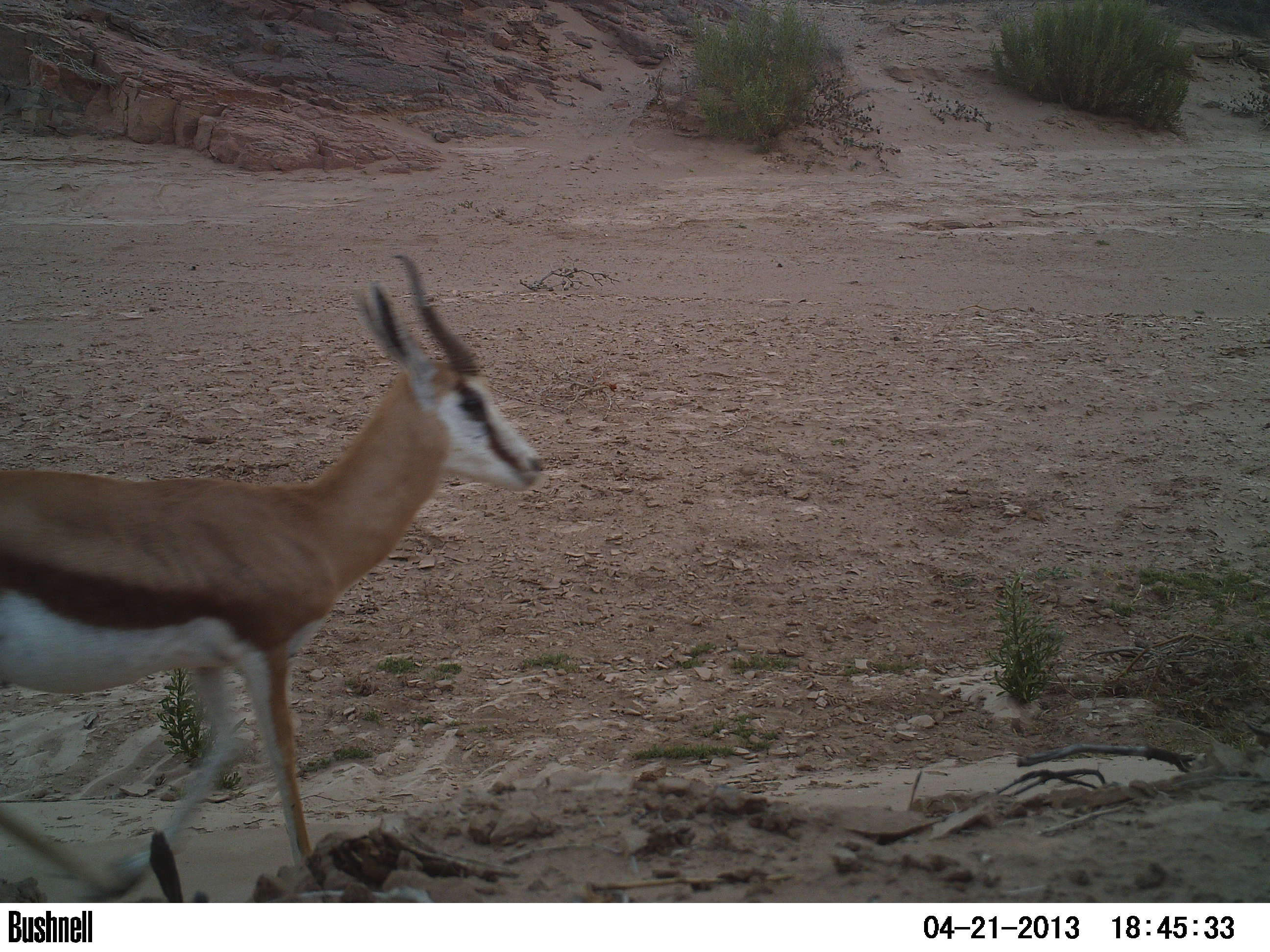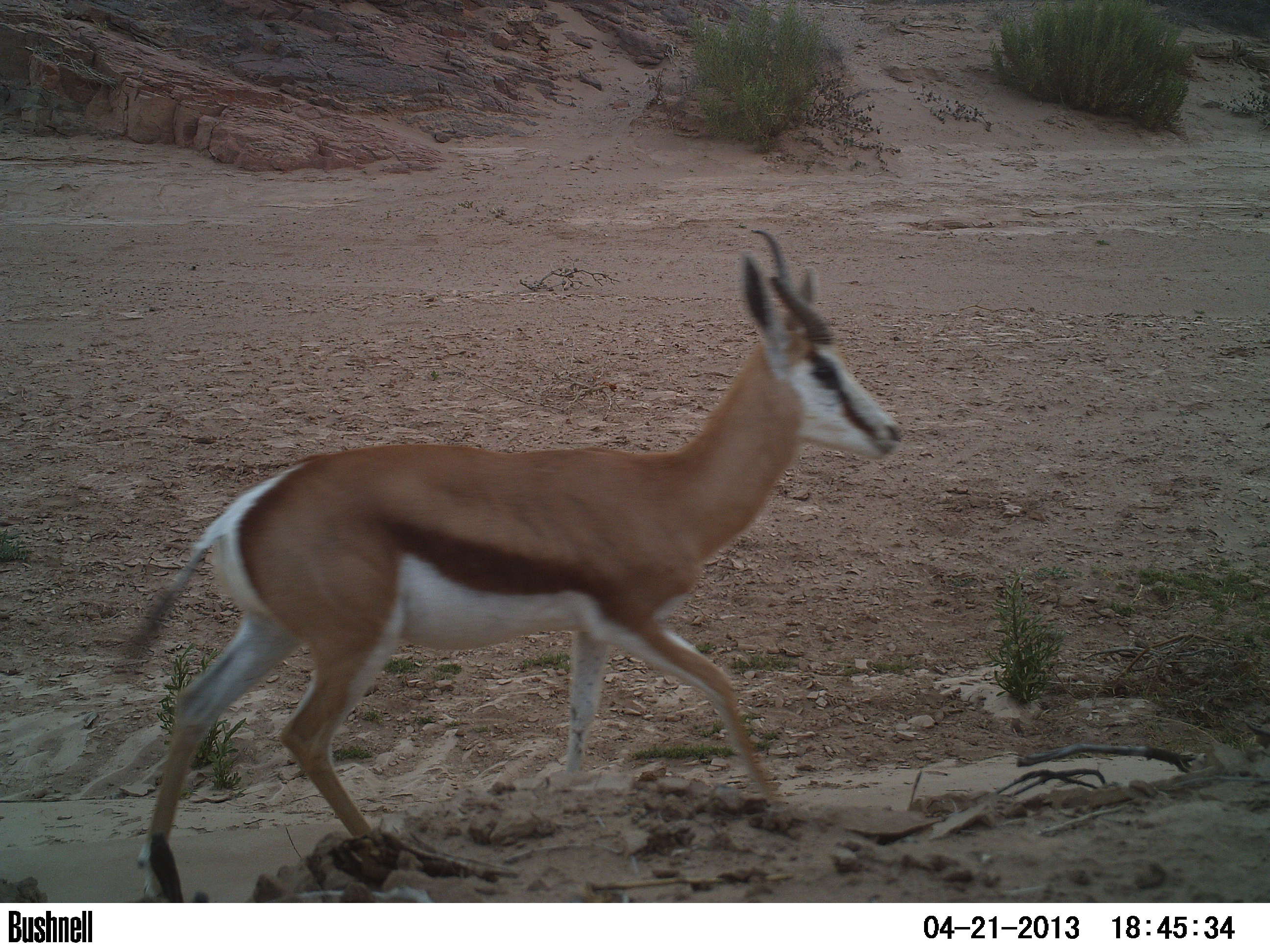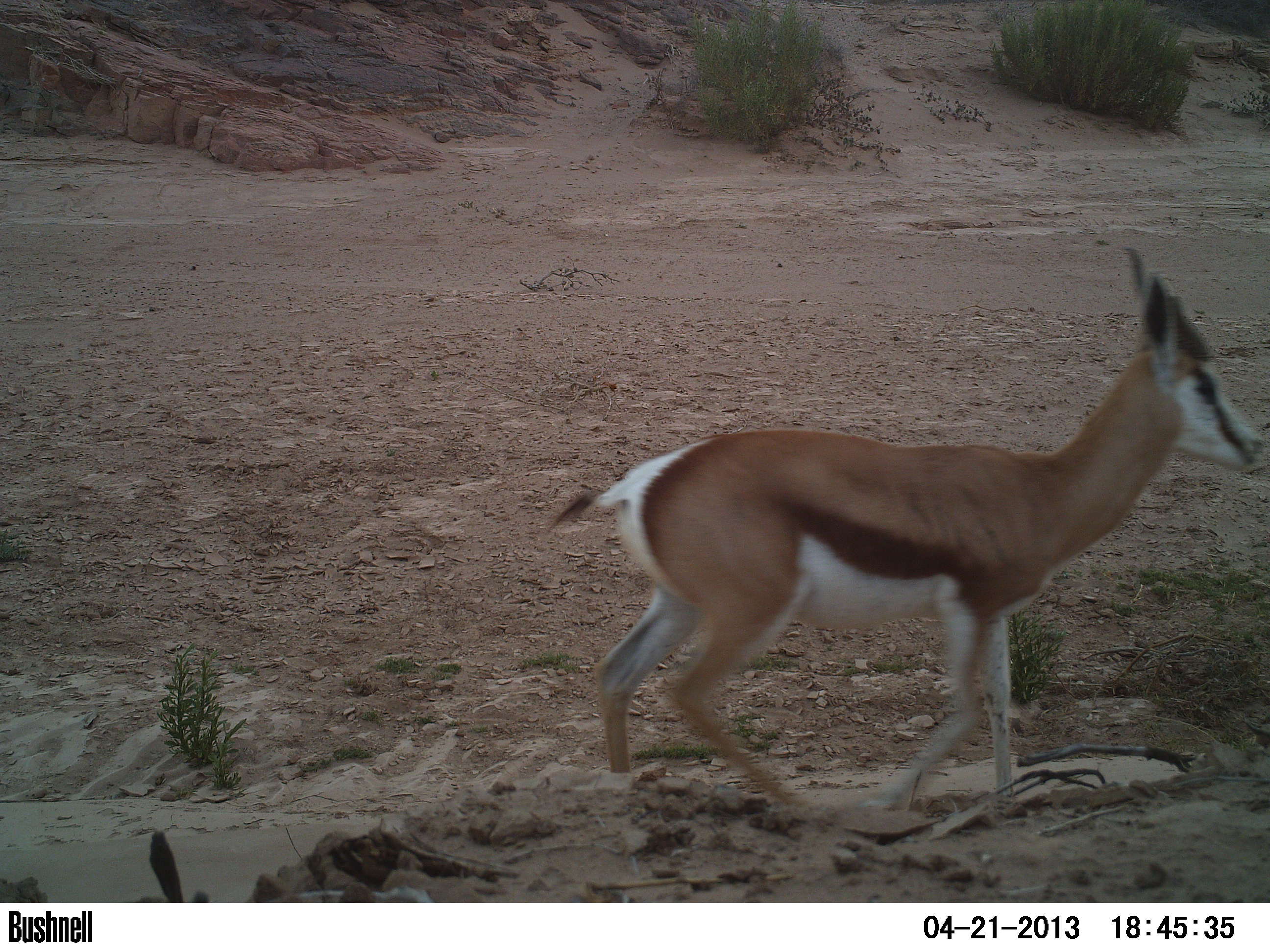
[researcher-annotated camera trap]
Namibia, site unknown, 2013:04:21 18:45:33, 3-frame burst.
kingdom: Animalia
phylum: Chordata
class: Mammalia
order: Artiodactyla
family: Bovidae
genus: Antidorcas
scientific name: Antidorcas marsupialis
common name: springbok